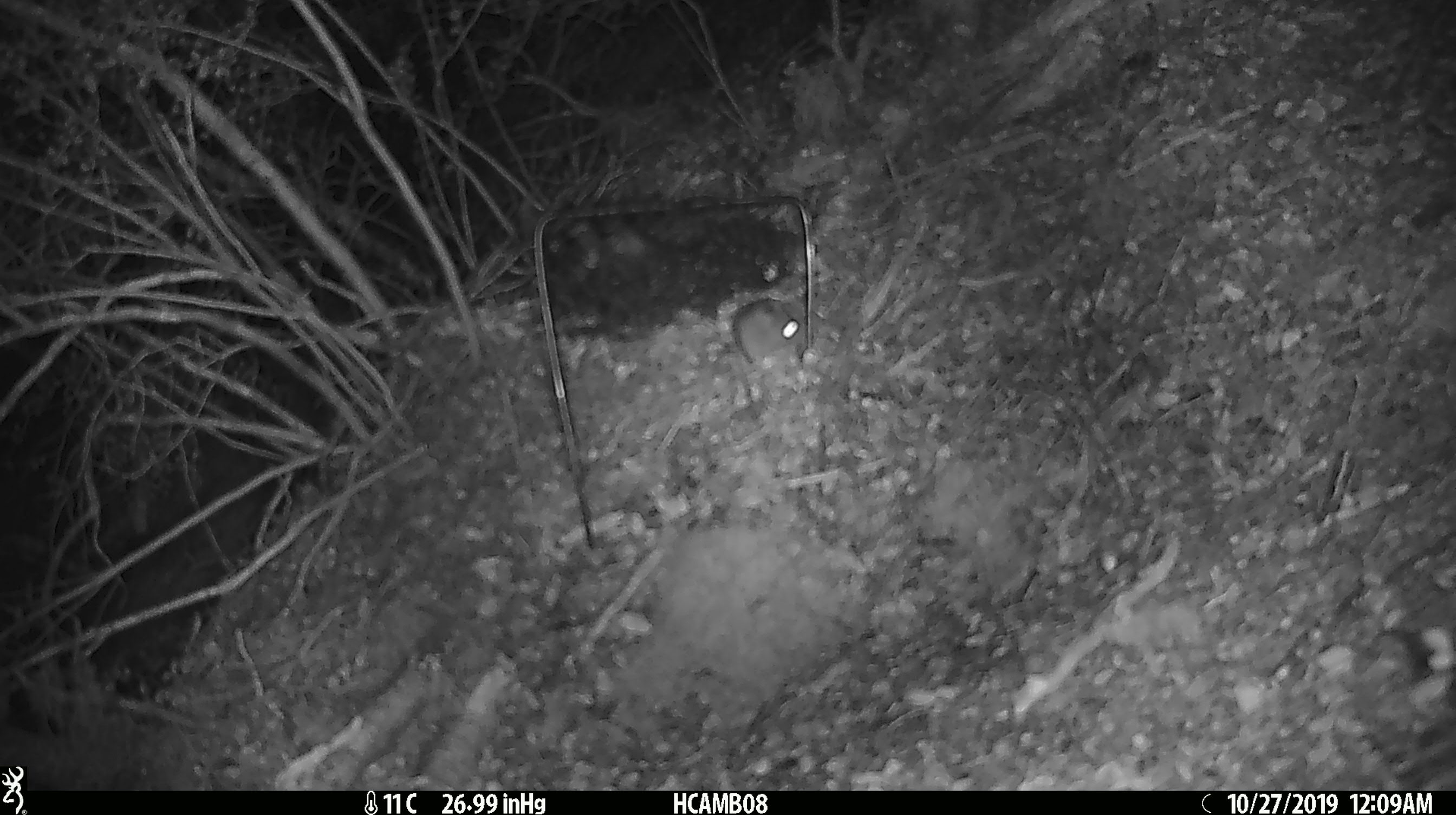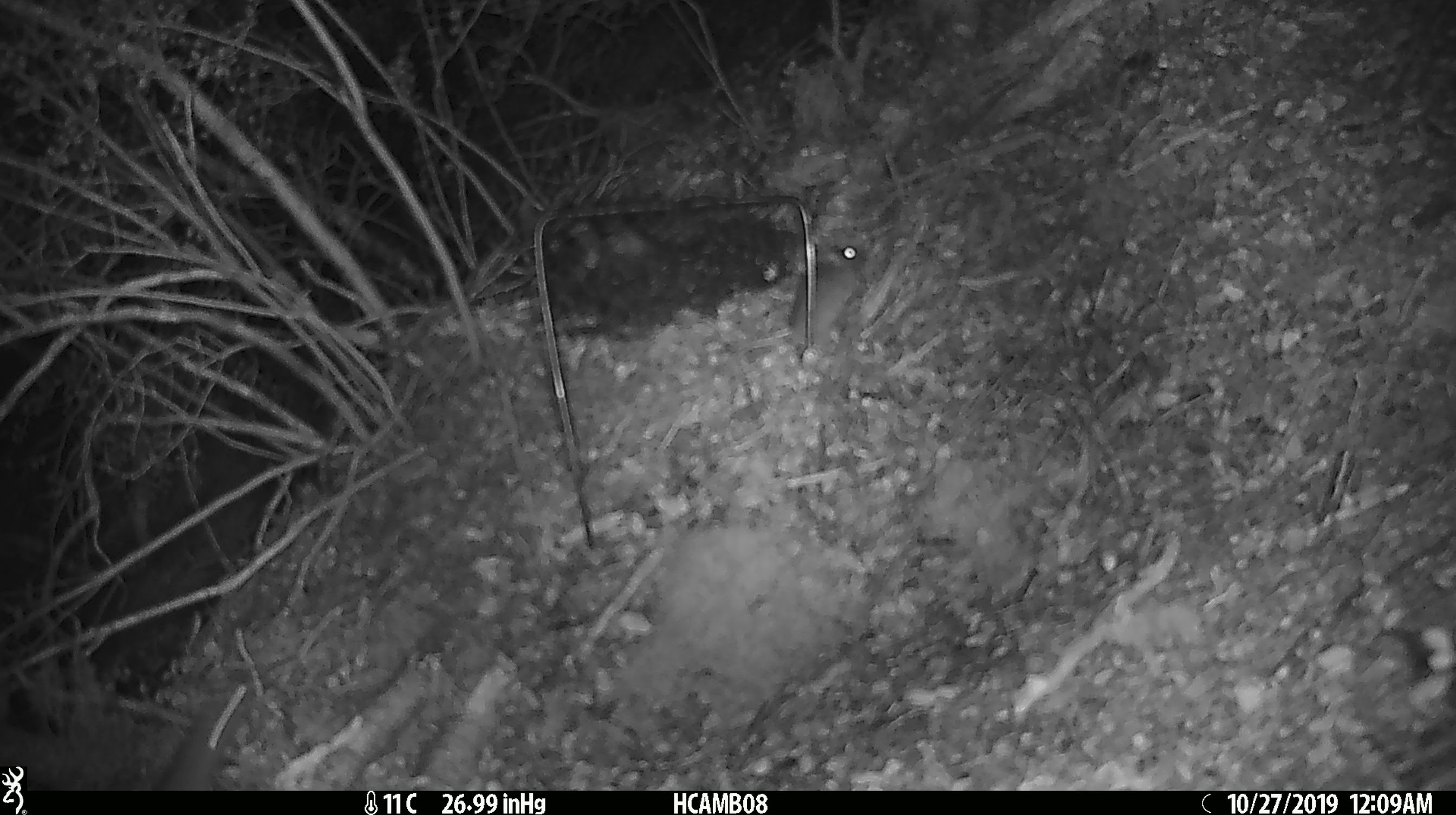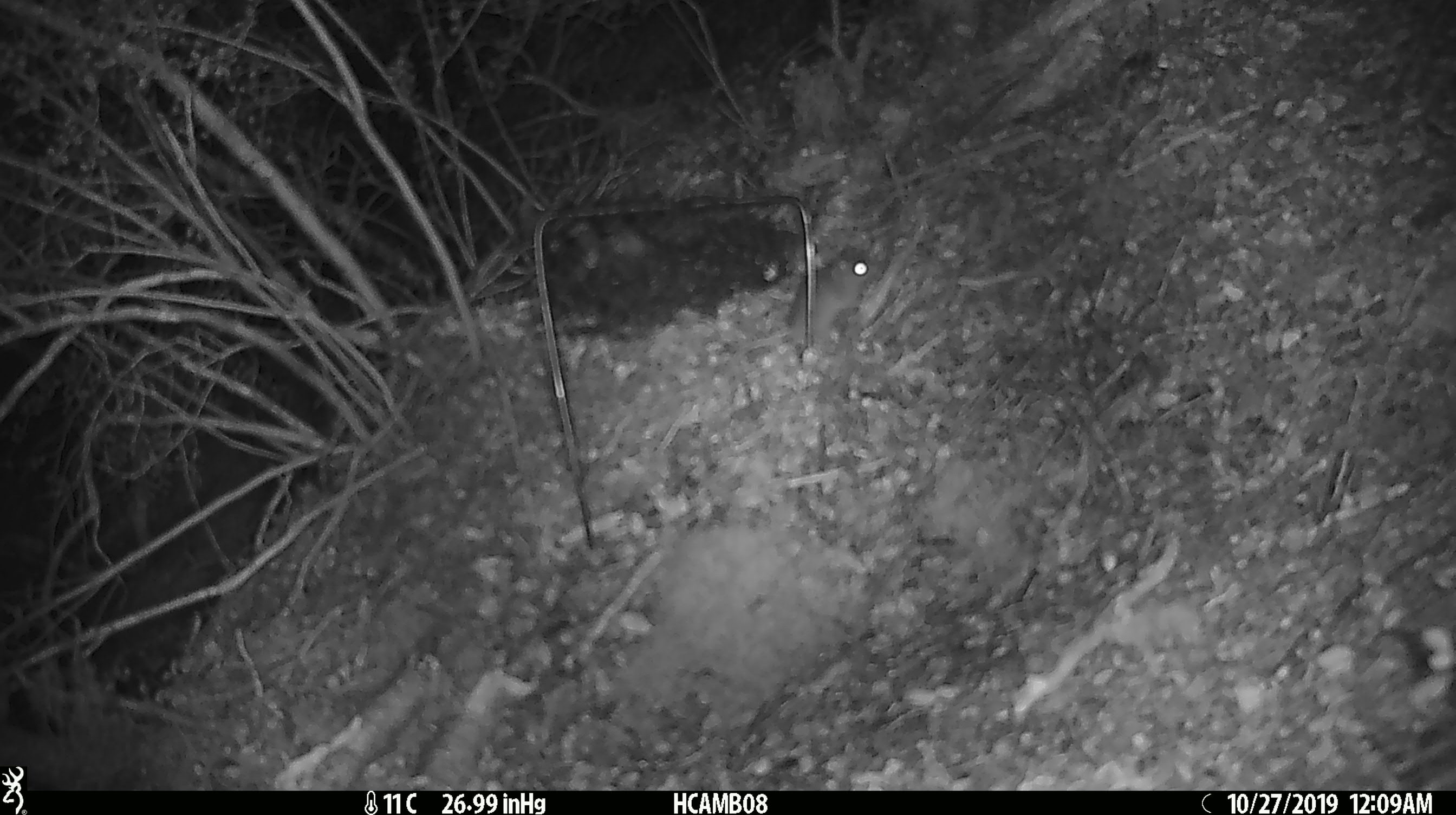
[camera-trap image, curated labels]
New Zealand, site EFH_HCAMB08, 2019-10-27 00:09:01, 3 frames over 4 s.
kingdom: Animalia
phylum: Chordata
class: Mammalia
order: Rodentia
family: Muridae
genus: Mus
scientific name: Mus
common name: mouse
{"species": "mouse (Mus)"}